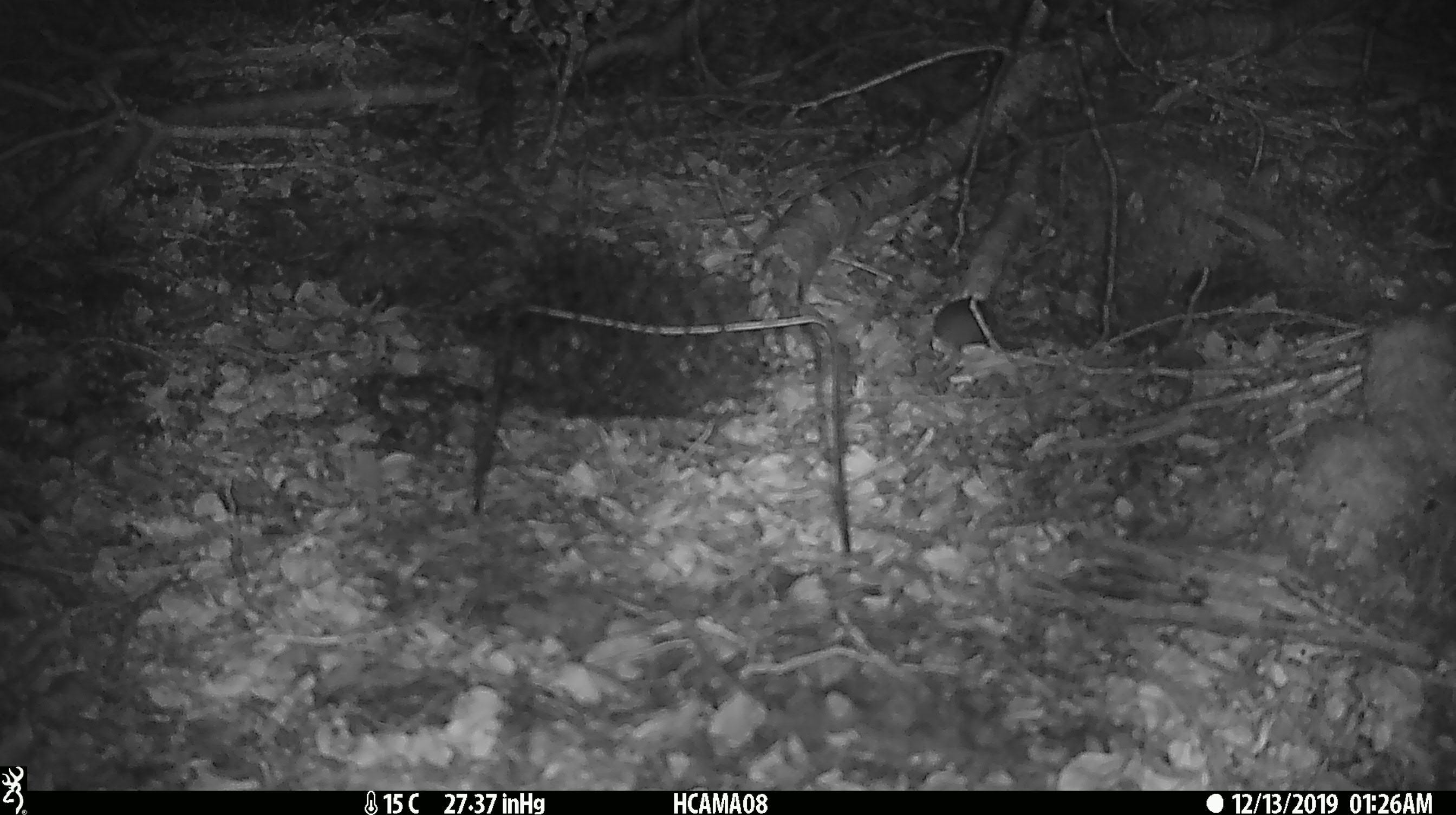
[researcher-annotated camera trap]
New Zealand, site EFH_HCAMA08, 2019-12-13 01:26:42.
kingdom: Animalia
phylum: Chordata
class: Mammalia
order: Rodentia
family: Muridae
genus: Mus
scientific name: Mus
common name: mouse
Mouse (Mus).